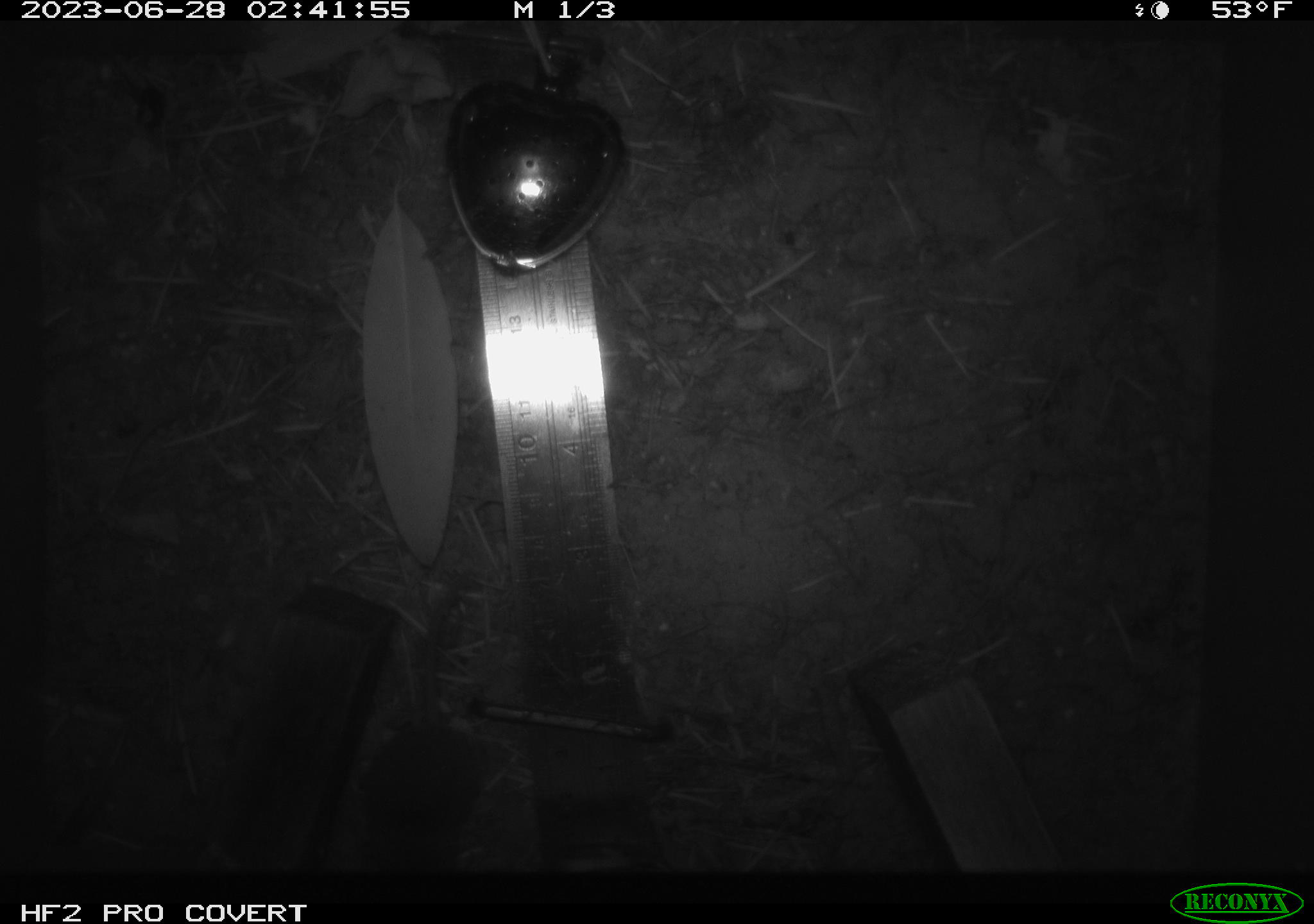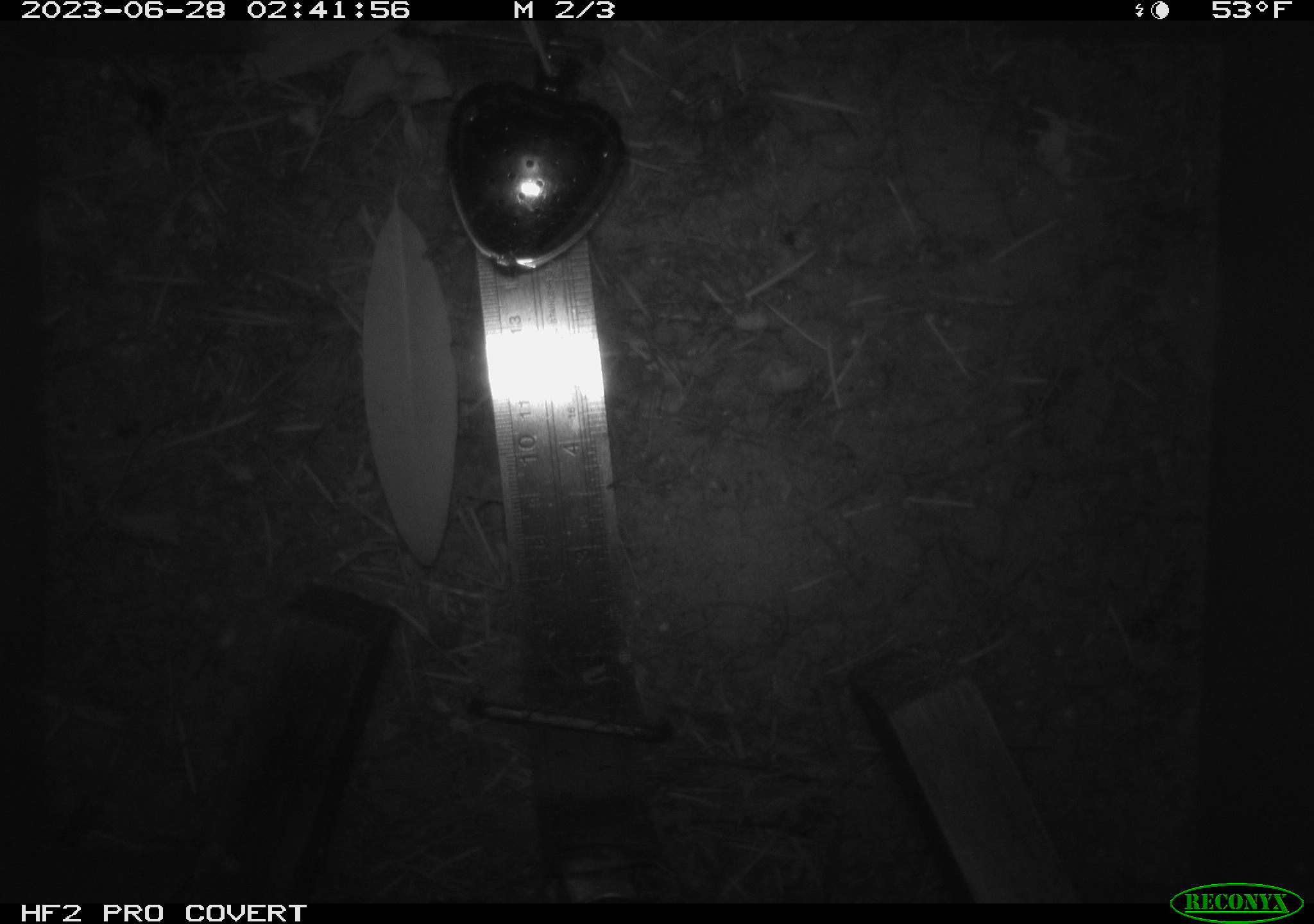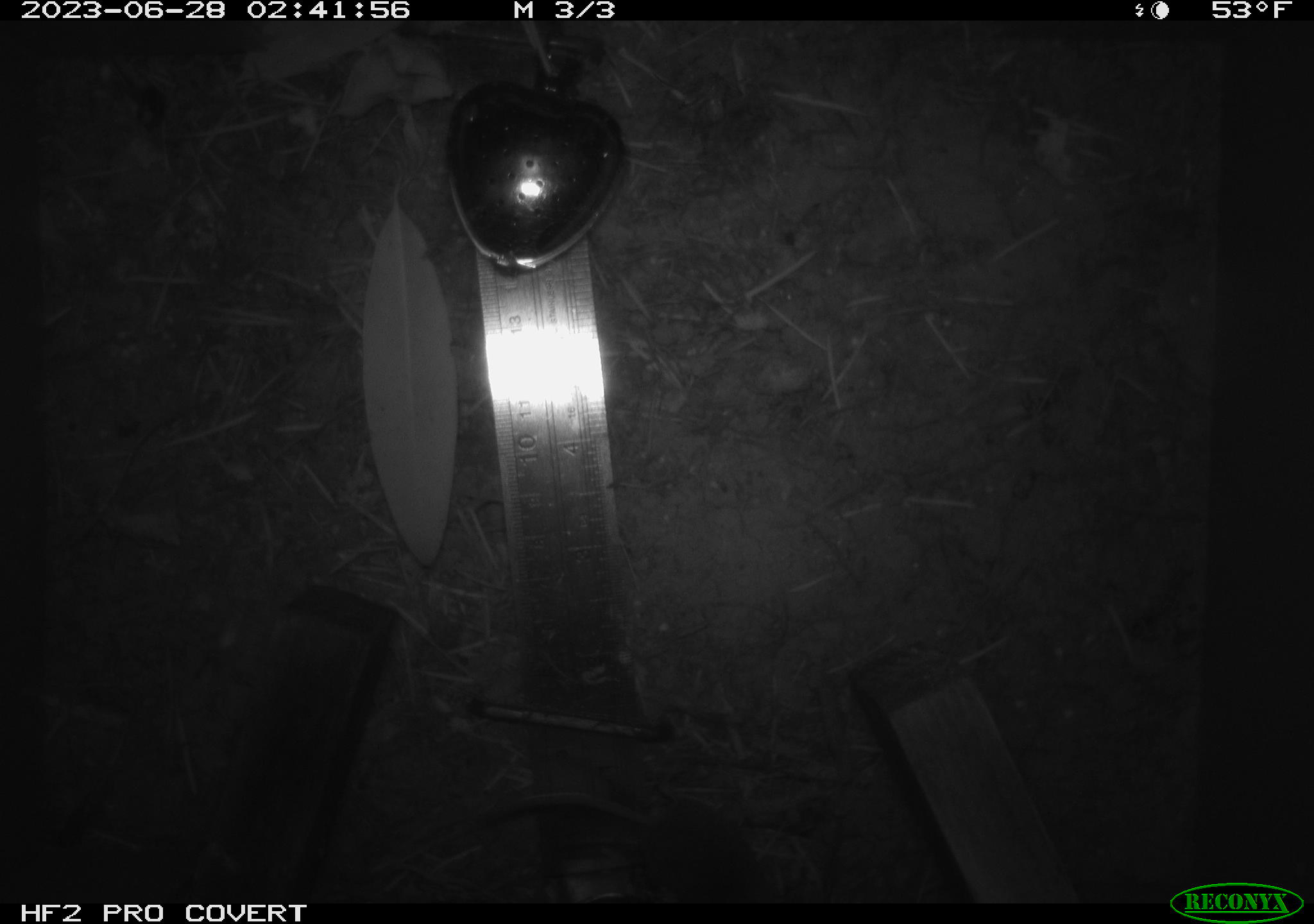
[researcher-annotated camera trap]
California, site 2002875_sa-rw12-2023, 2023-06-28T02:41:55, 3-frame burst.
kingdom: Animalia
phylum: Chordata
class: Mammalia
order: Rodentia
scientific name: Rodentia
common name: mouse species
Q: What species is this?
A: Mouse species (Rodentia).